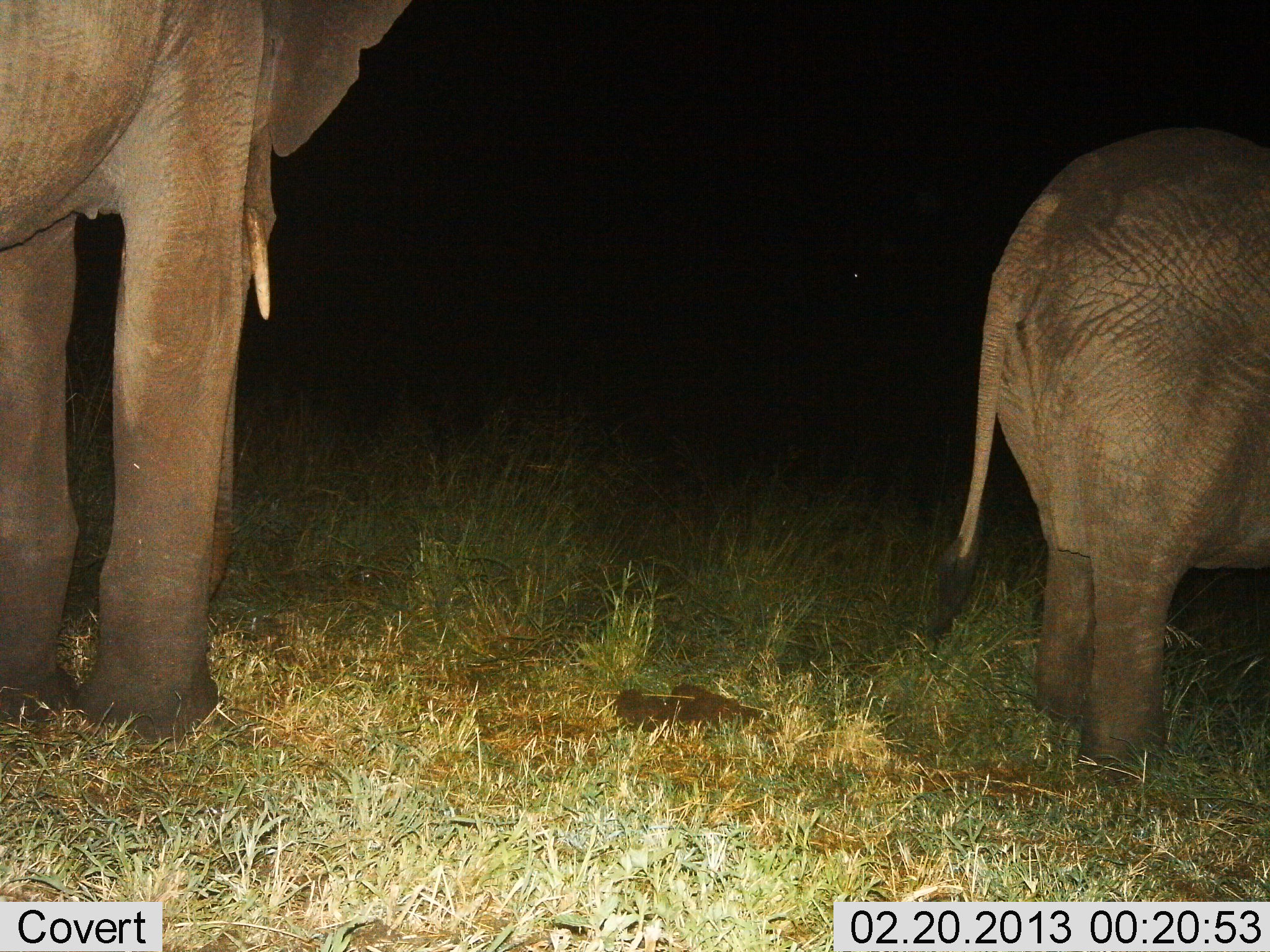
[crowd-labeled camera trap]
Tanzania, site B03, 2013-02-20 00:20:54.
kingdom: Animalia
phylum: Chordata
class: Mammalia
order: Proboscidea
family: Elephantidae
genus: Loxodonta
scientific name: Loxodonta africana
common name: african bush elephant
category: elephant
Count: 2.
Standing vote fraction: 90%.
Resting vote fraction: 0%.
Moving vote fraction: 5%.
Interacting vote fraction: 0%.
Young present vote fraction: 38%.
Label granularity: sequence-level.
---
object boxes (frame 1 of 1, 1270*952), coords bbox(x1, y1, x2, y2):
animal: bbox(0, 0, 410, 755); bbox(920, 125, 1270, 785)